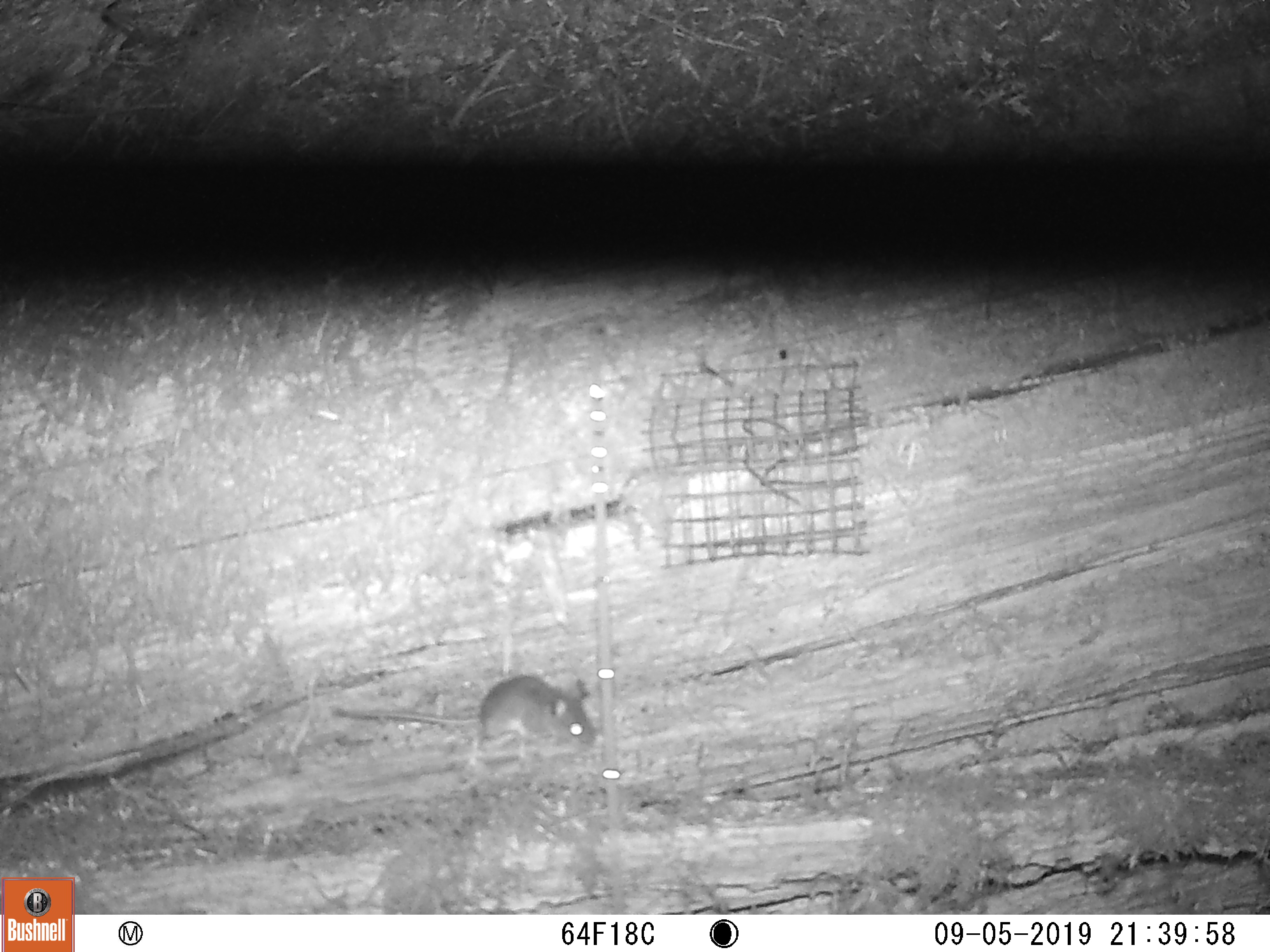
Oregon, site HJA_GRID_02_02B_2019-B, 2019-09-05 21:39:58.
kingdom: Animalia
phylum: Chordata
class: Mammalia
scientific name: Mammalia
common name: small mammal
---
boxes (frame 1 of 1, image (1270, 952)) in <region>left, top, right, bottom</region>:
small mammal: <region>322, 664, 634, 803</region>